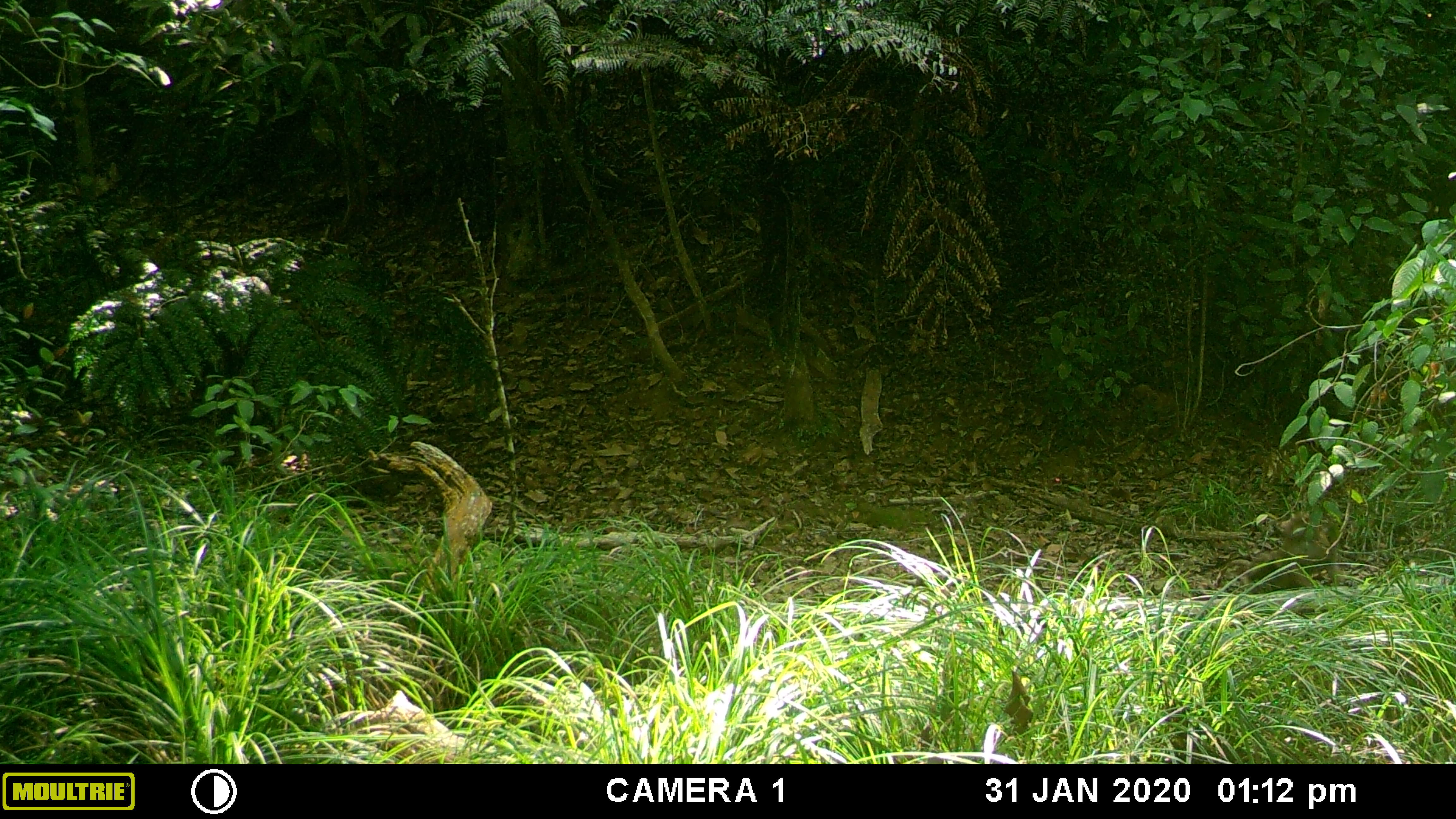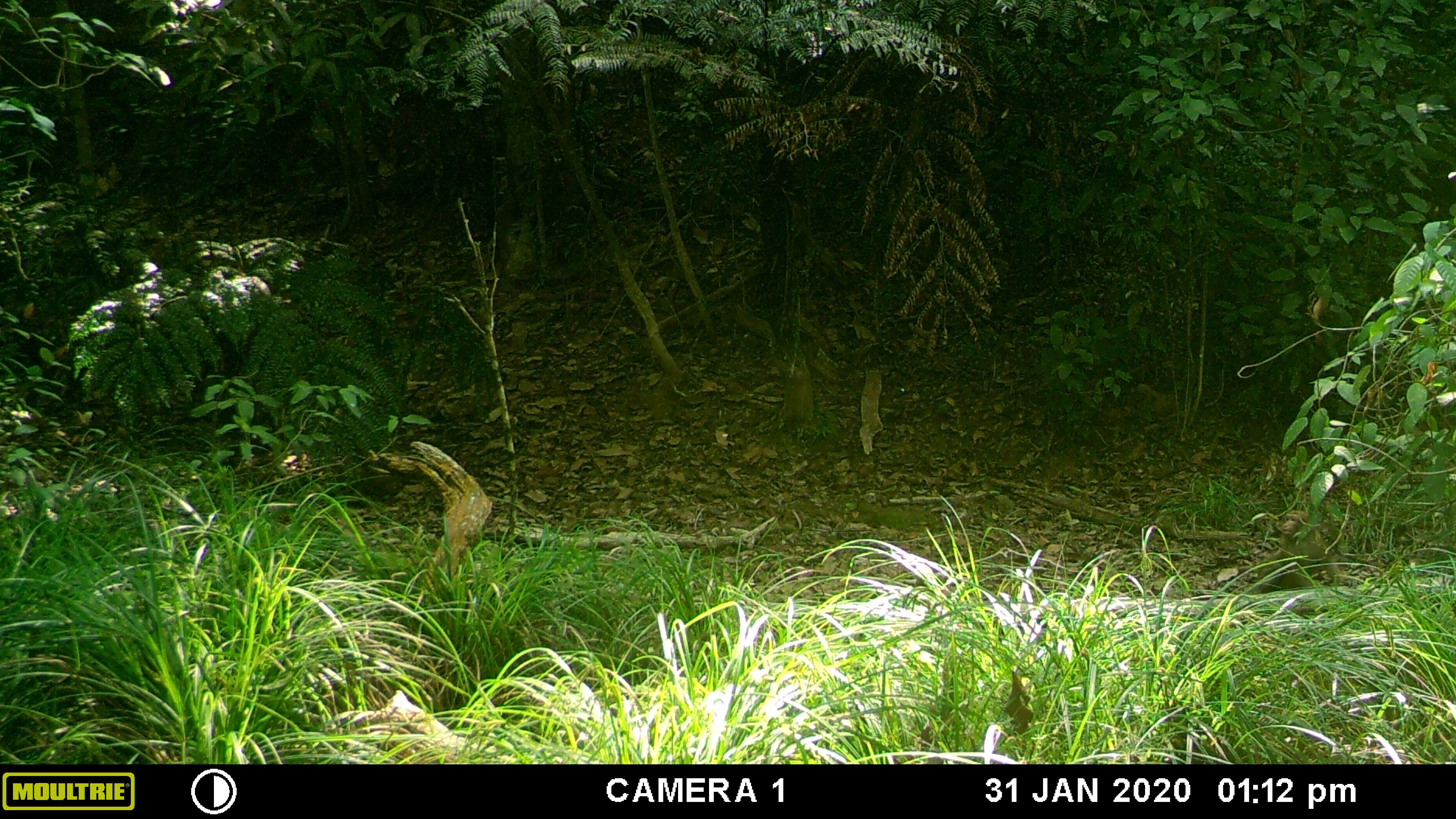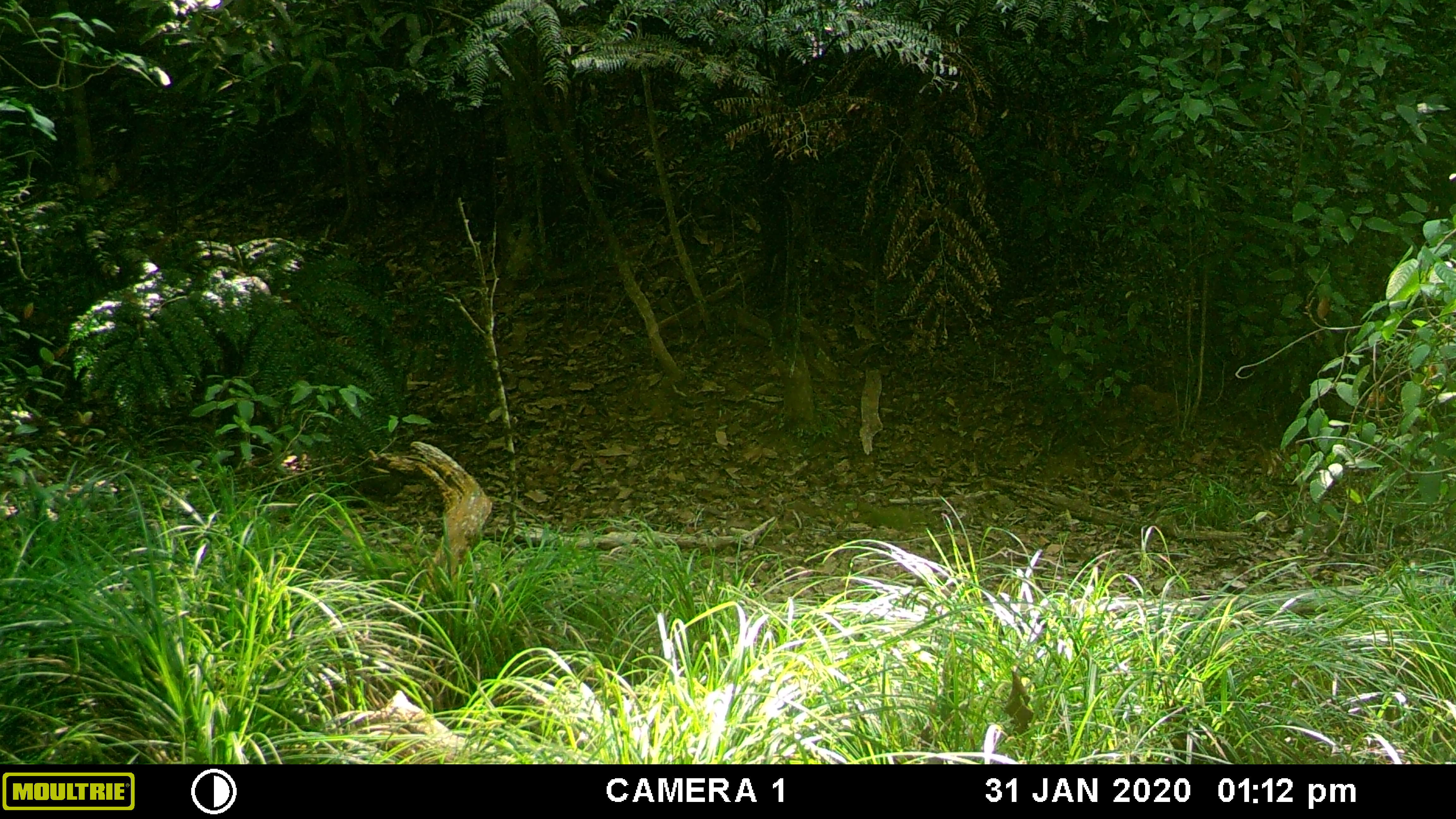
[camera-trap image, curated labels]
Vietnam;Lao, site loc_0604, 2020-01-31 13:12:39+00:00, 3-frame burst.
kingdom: Animalia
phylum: Chordata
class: Mammalia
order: Primates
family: Cercopithecidae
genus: Macaca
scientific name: Macaca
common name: macaques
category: assam or rhesus macaque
Assam or rhesus macaque (macaques) (Macaca). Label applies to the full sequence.